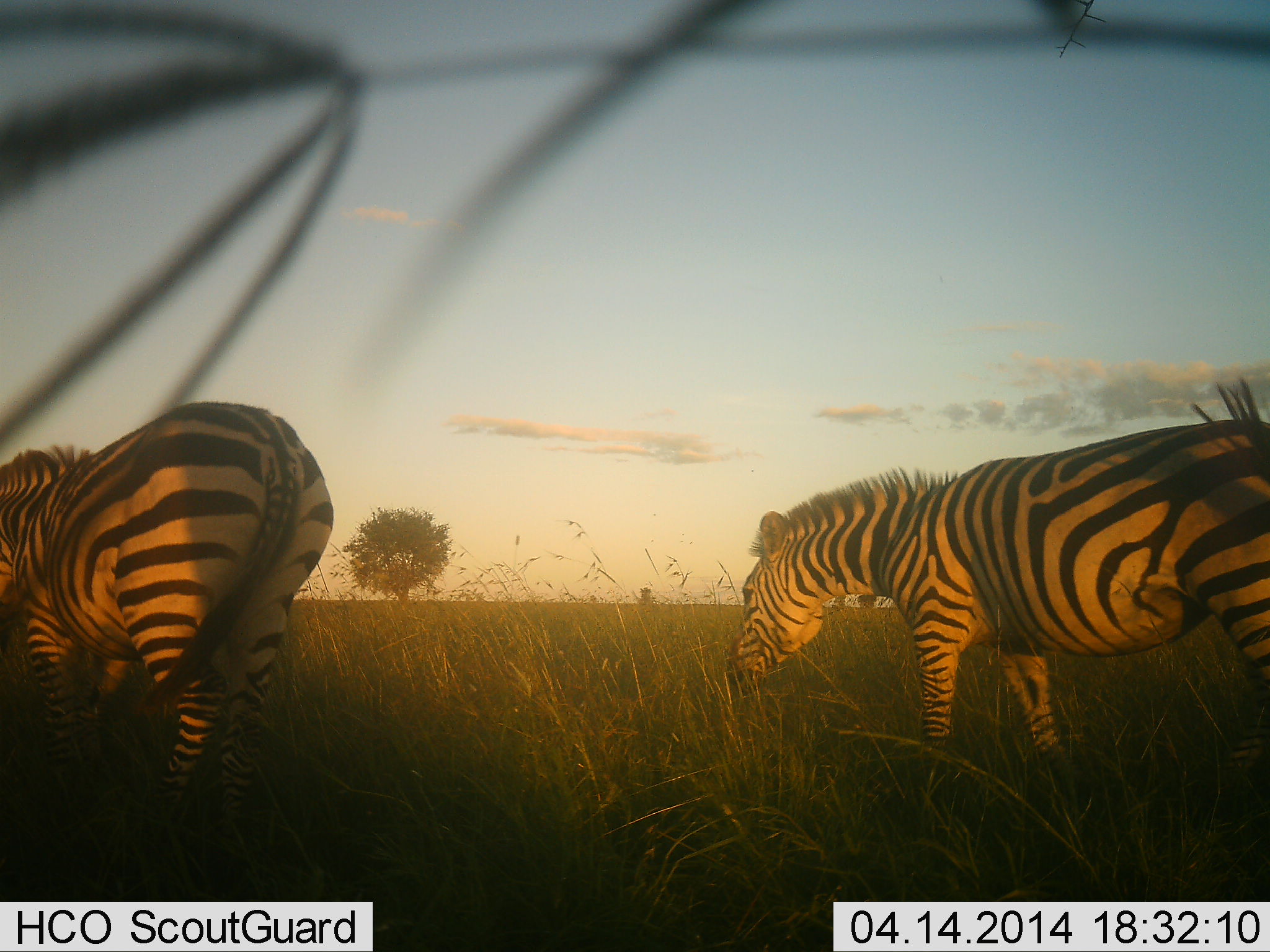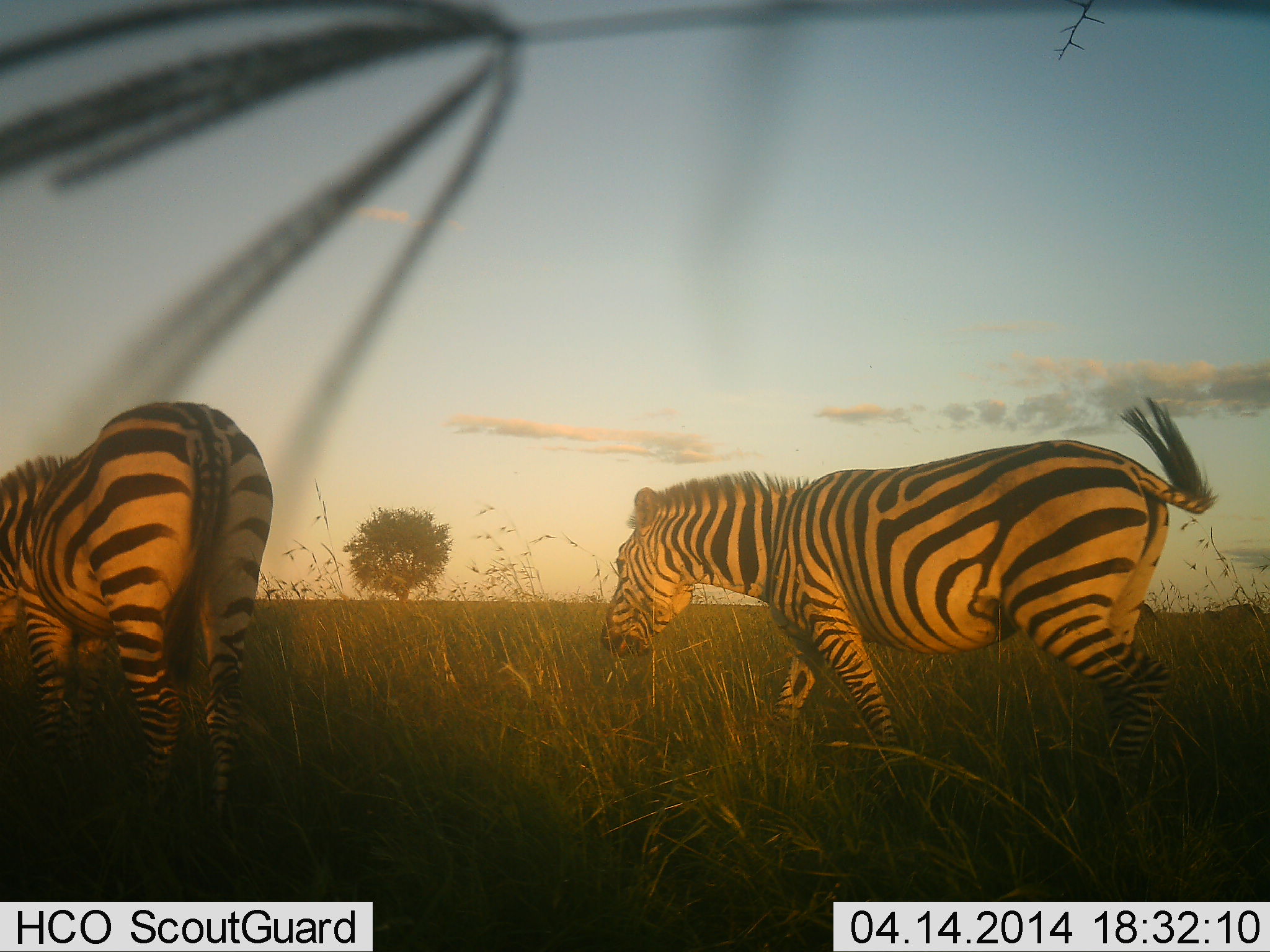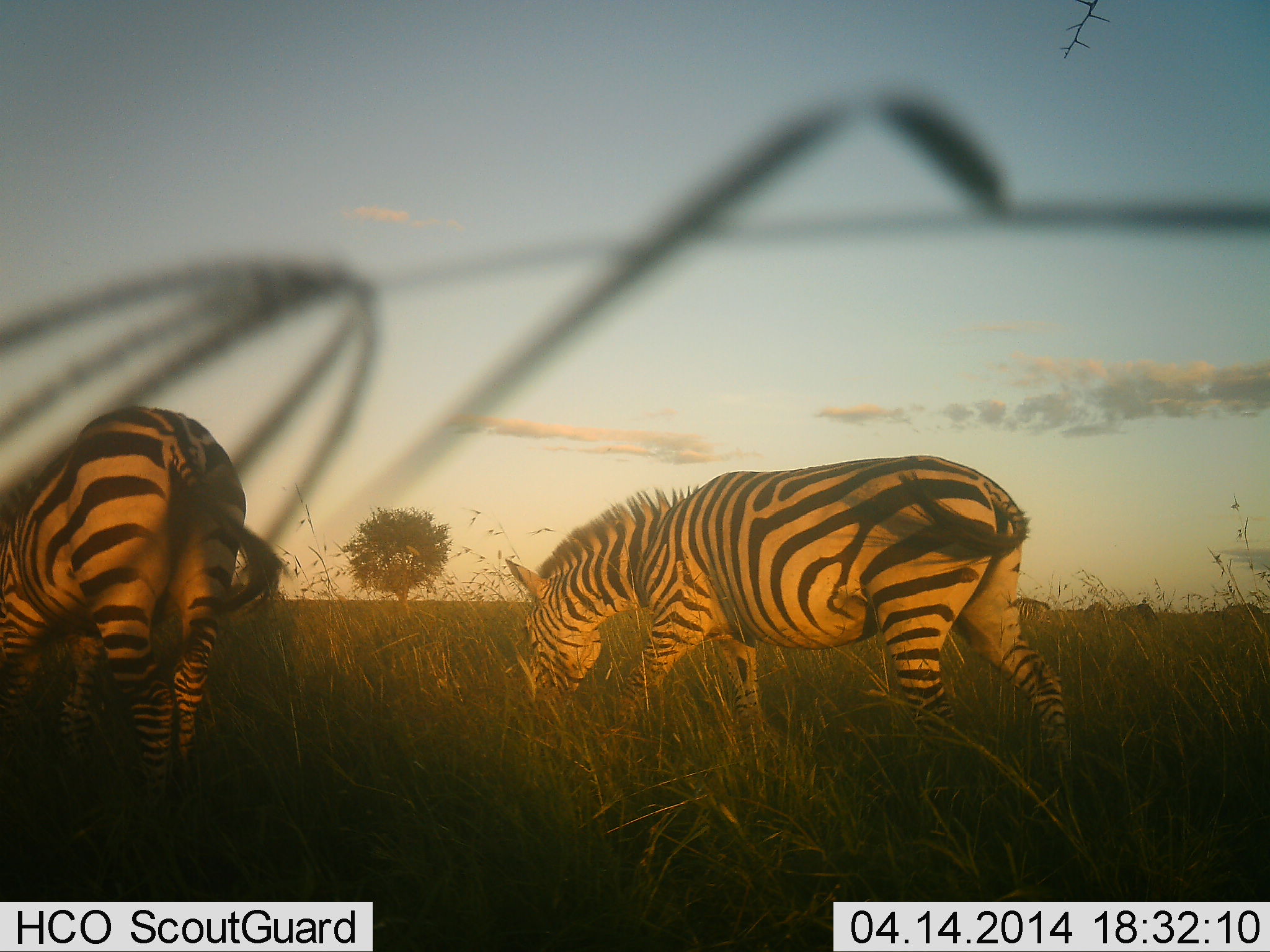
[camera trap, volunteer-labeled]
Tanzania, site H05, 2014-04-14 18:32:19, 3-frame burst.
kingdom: Animalia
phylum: Chordata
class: Mammalia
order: Perissodactyla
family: Equidae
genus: Equus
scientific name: Equus quagga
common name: plains zebra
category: zebra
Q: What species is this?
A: Zebra (plains zebra) (Equus quagga).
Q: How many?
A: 2.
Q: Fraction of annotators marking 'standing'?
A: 0%.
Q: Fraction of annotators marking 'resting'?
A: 0%.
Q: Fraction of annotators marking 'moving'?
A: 80%.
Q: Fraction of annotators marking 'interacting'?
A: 0%.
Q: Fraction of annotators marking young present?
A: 0%.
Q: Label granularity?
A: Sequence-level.